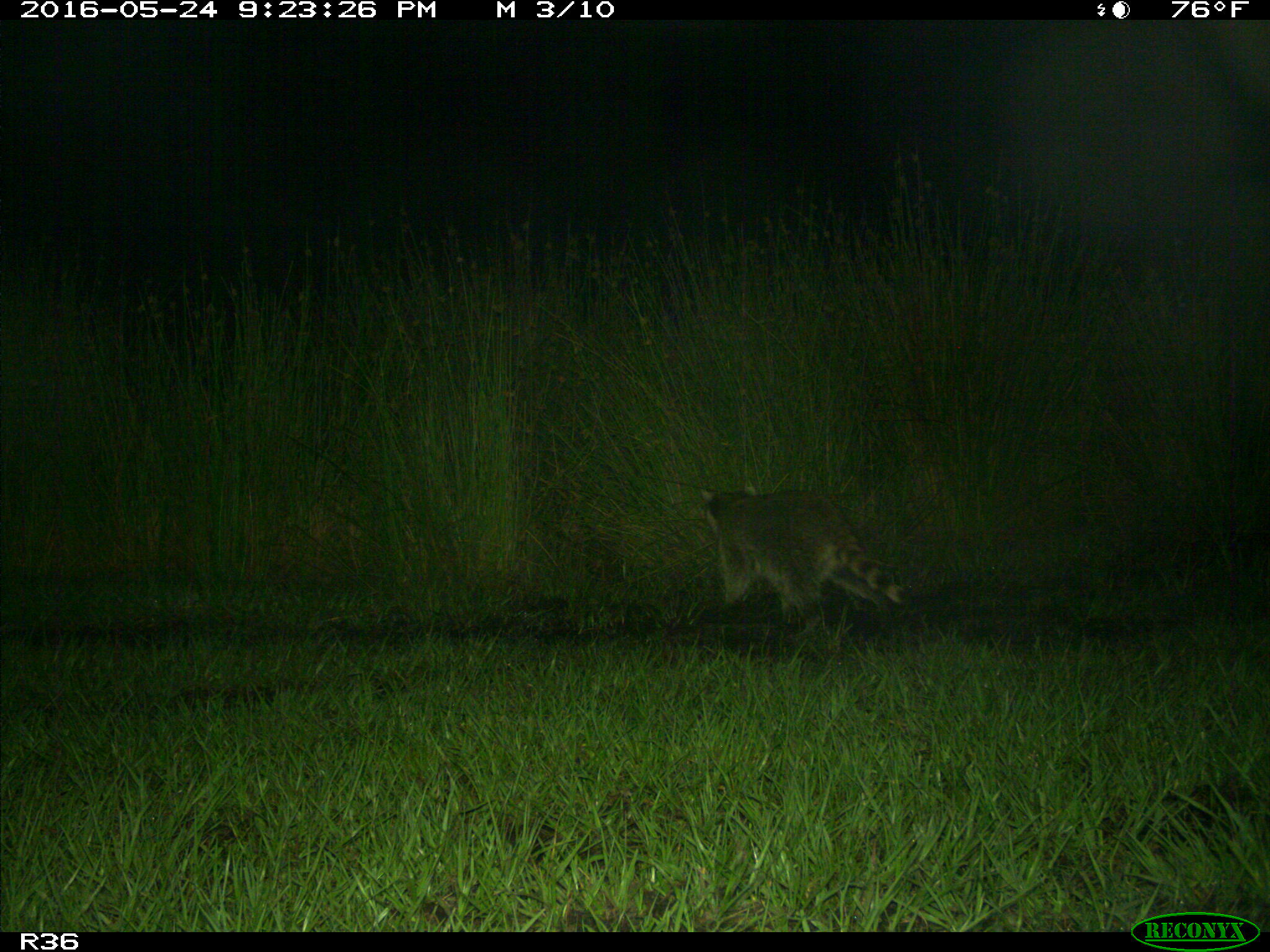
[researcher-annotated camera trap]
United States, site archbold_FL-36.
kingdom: Animalia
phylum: Chordata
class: Mammalia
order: Carnivora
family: Procyonidae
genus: Procyon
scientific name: Procyon lotor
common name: common raccoon